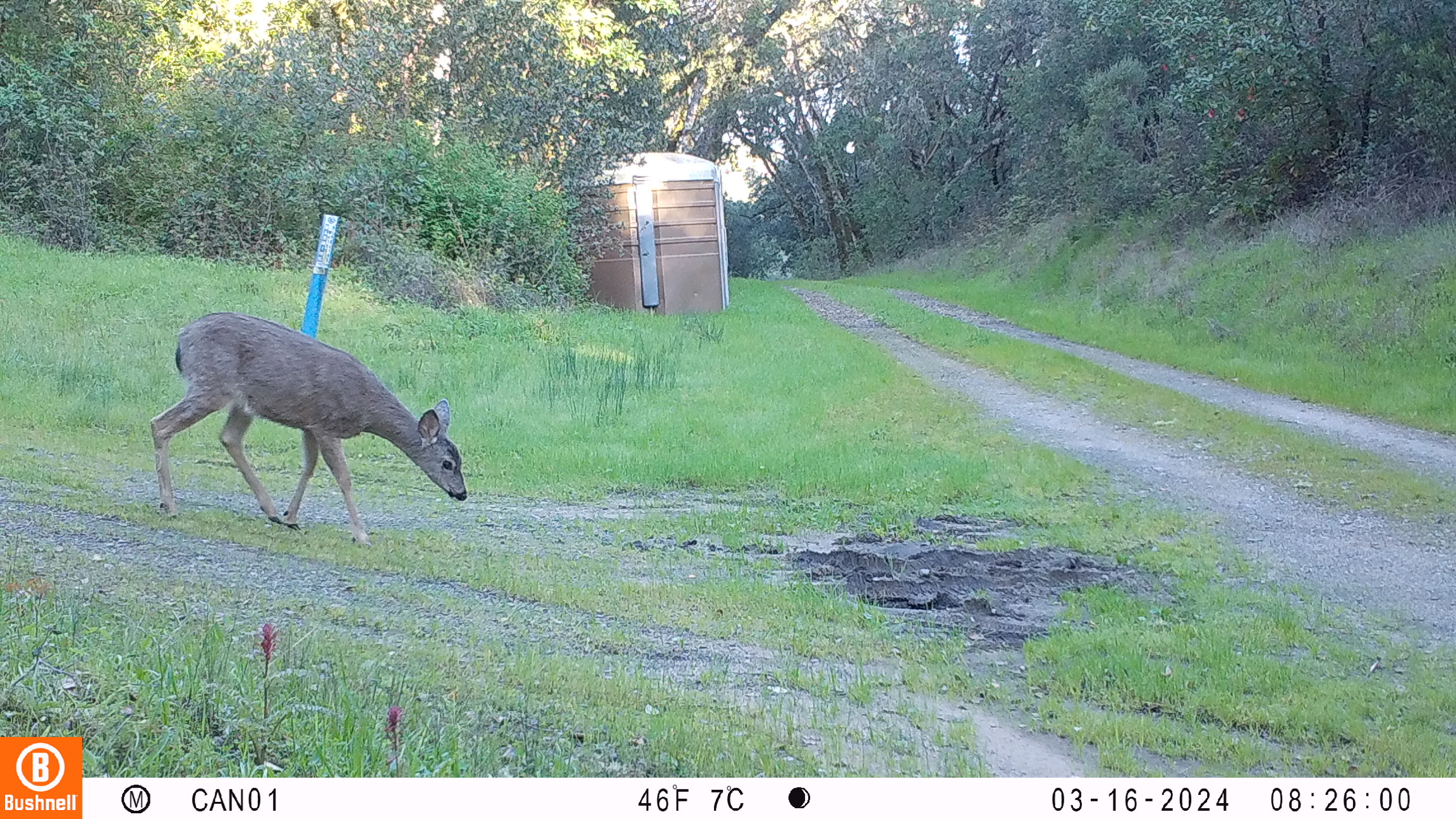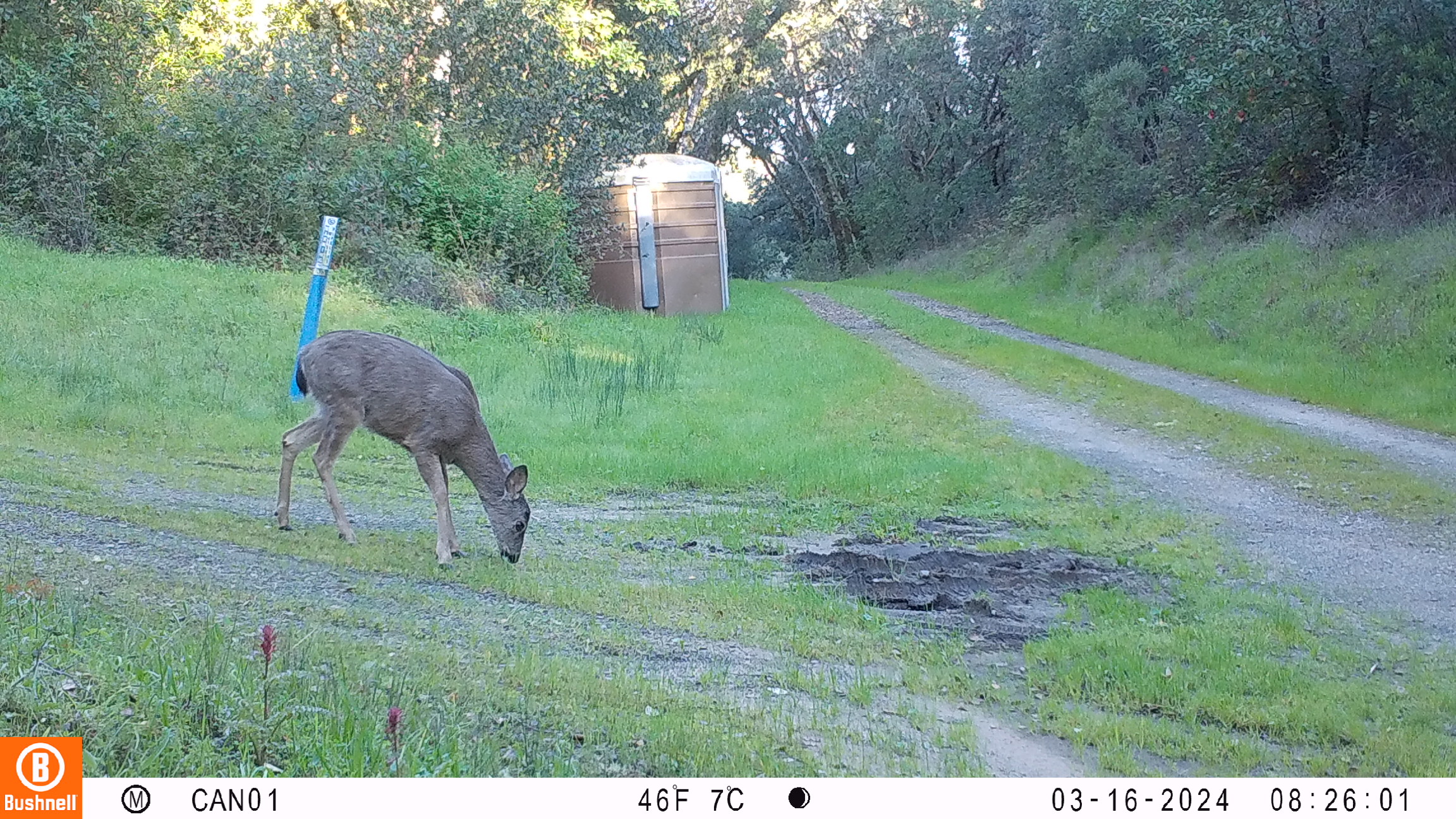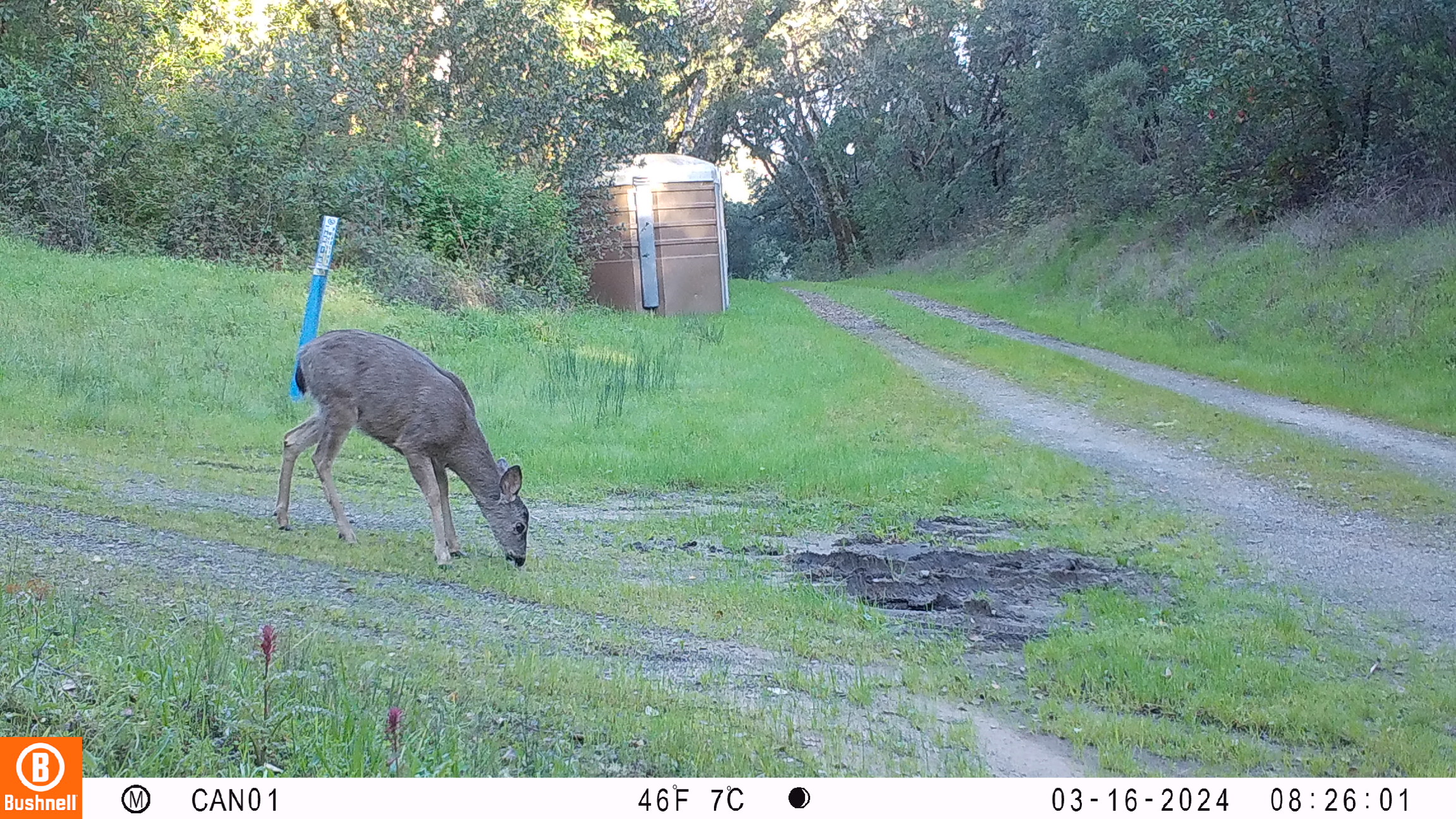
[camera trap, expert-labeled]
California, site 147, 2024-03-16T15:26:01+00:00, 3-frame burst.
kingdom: Animalia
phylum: Chordata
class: Mammalia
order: Artiodactyla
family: Cervidae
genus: Odocoileus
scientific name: Odocoileus hemionus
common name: mule deer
Mule deer (Odocoileus hemionus).